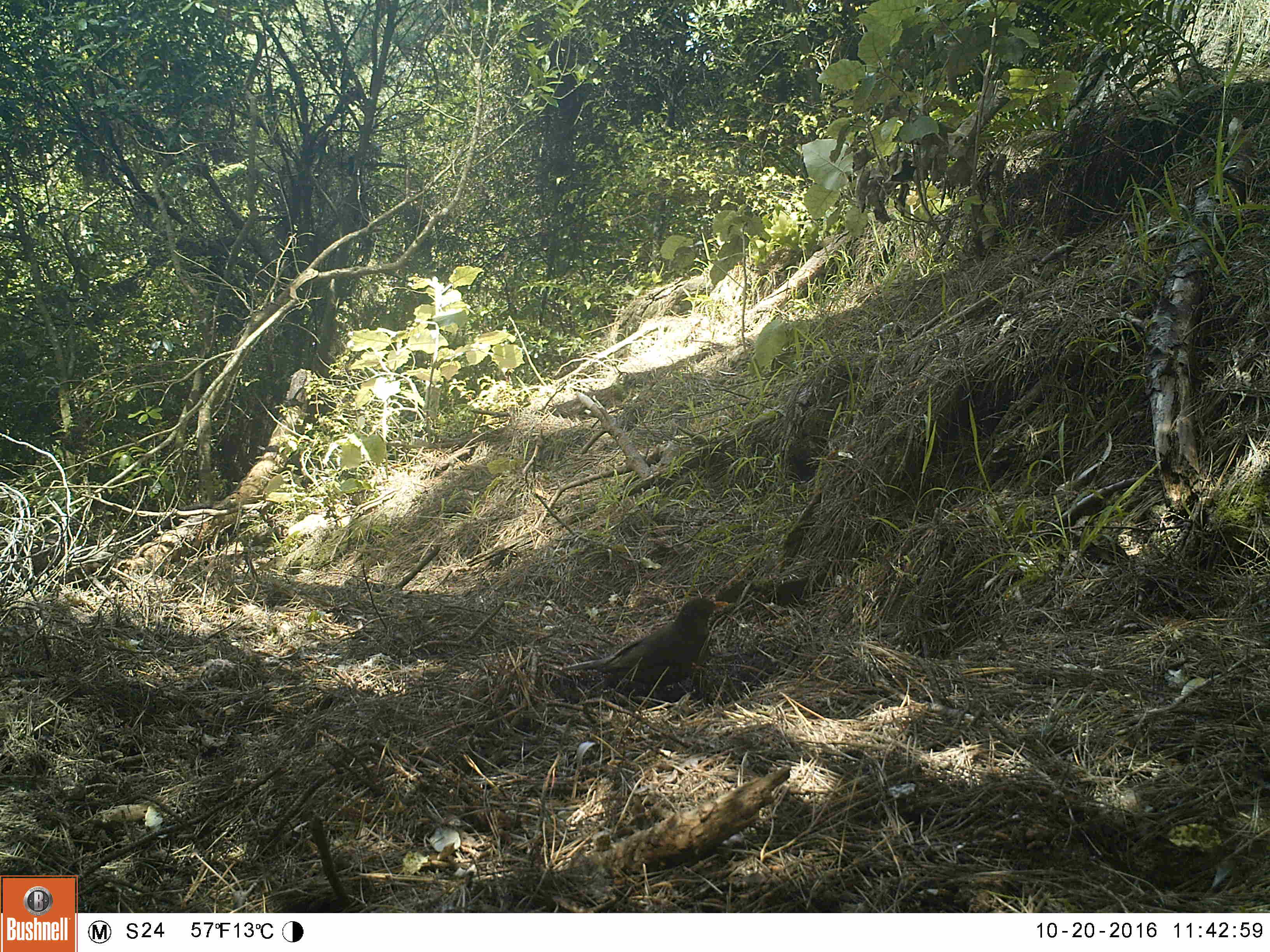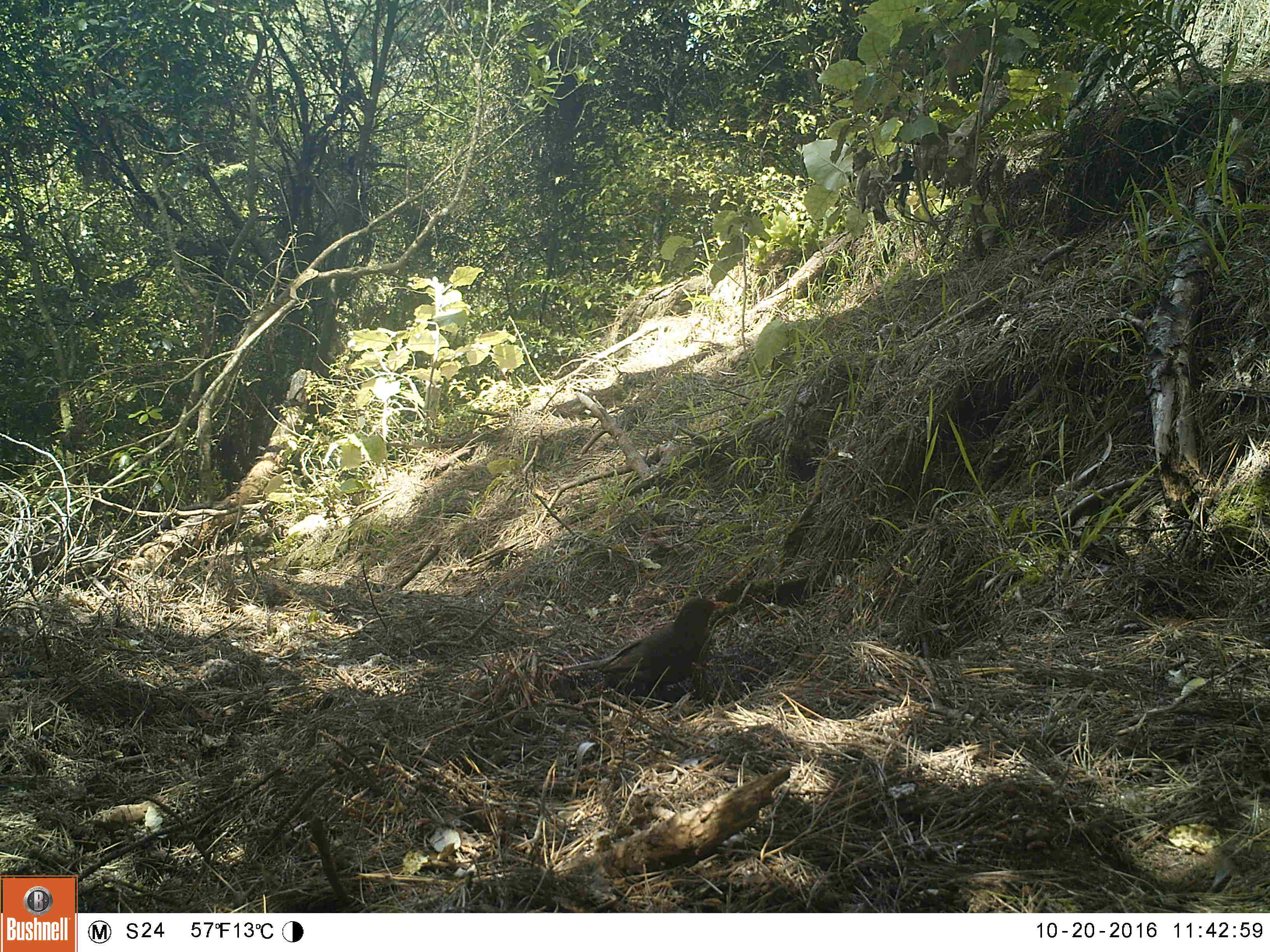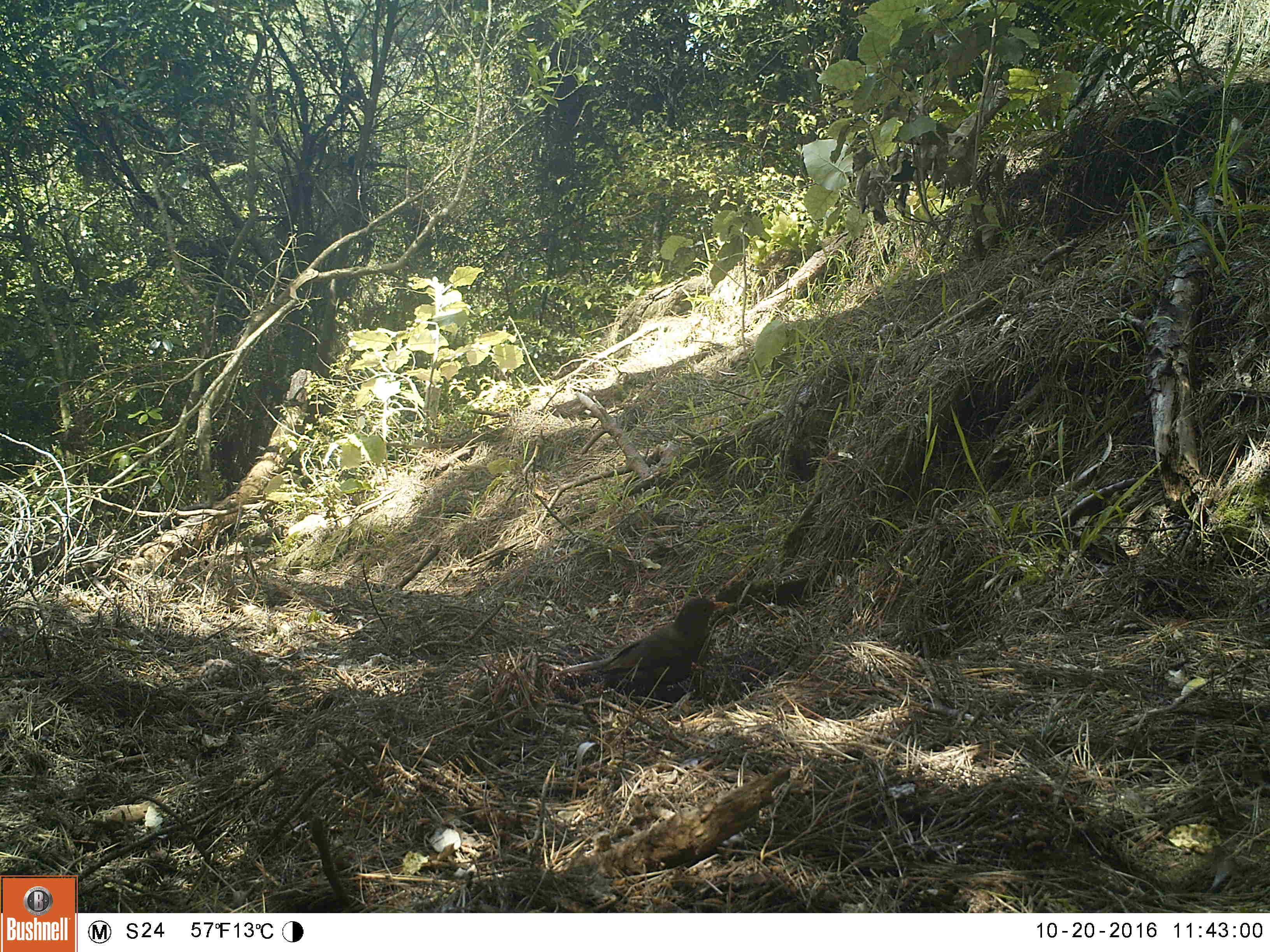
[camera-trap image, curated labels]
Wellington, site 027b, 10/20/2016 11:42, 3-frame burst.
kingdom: Animalia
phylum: Chordata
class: Aves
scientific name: Aves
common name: bird